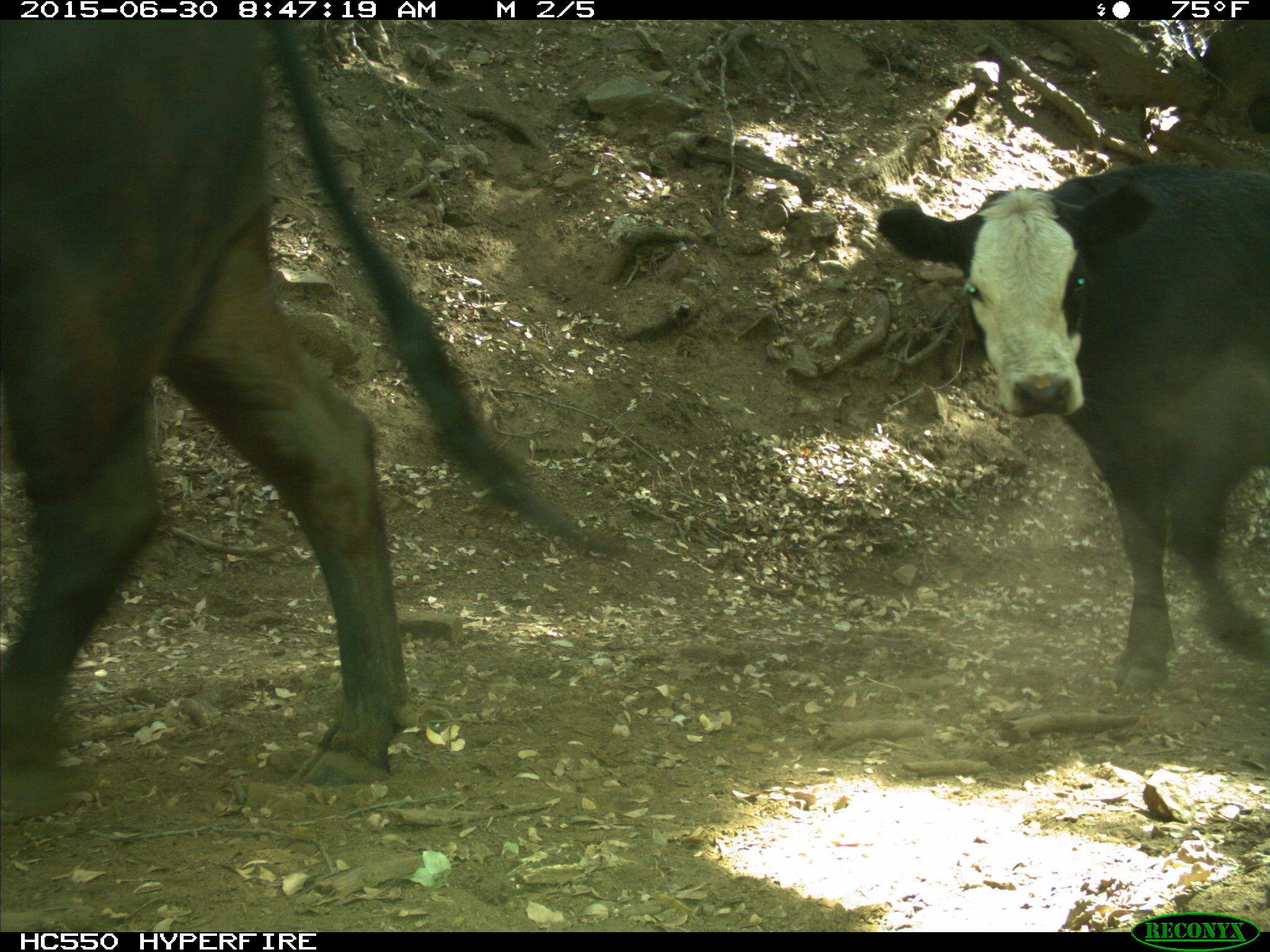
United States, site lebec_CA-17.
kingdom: Animalia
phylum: Chordata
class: Mammalia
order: Artiodactyla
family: Bovidae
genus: Bos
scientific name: Bos taurus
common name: domestic cow